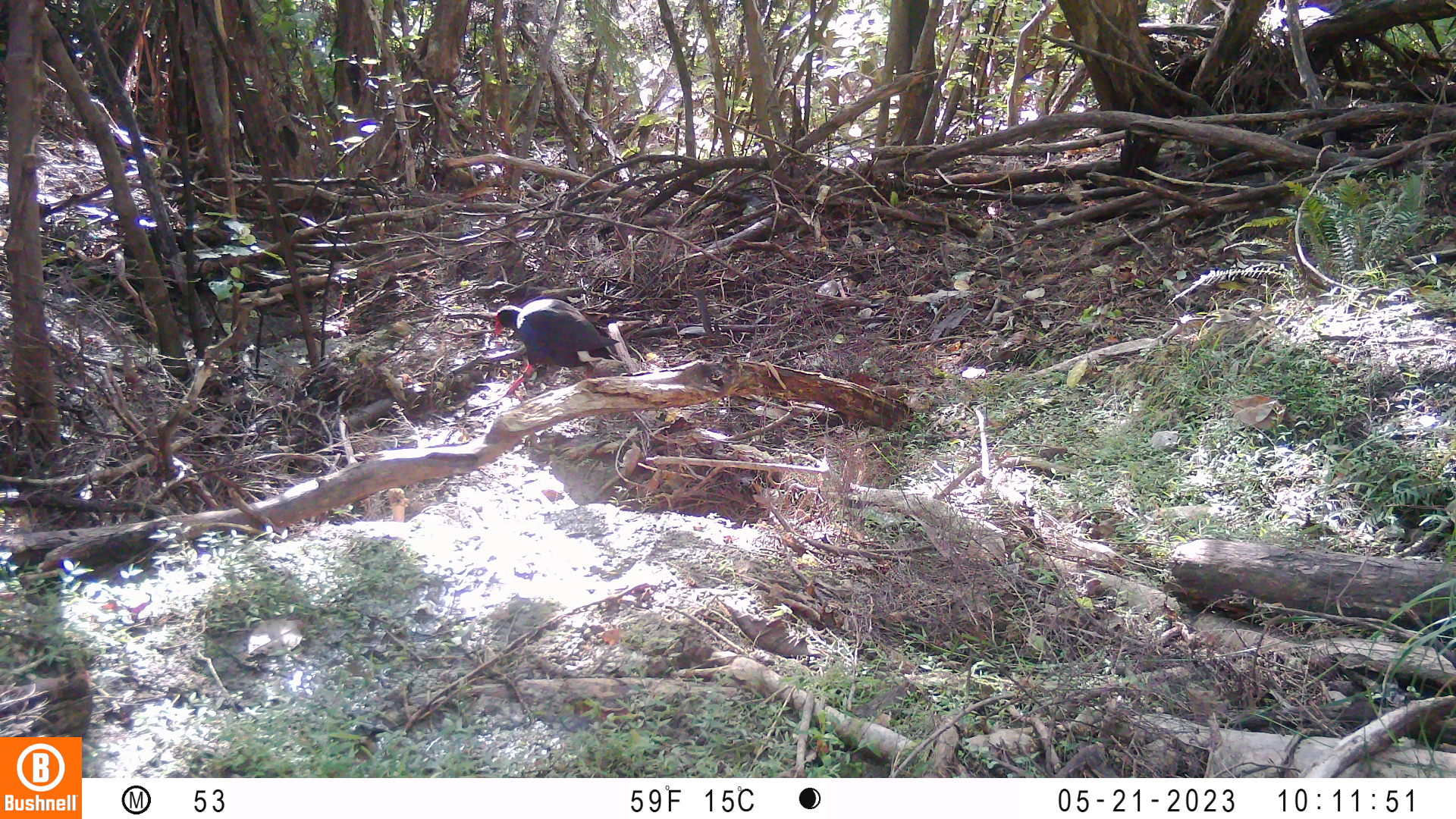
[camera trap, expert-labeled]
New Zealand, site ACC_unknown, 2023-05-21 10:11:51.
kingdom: Animalia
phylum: Chordata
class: Aves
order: Gruiformes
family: Rallidae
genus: Porphyrio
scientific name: Porphyrio melanotus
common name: australasian swamphen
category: pukeko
Pukeko (australasian swamphen) (Porphyrio melanotus).